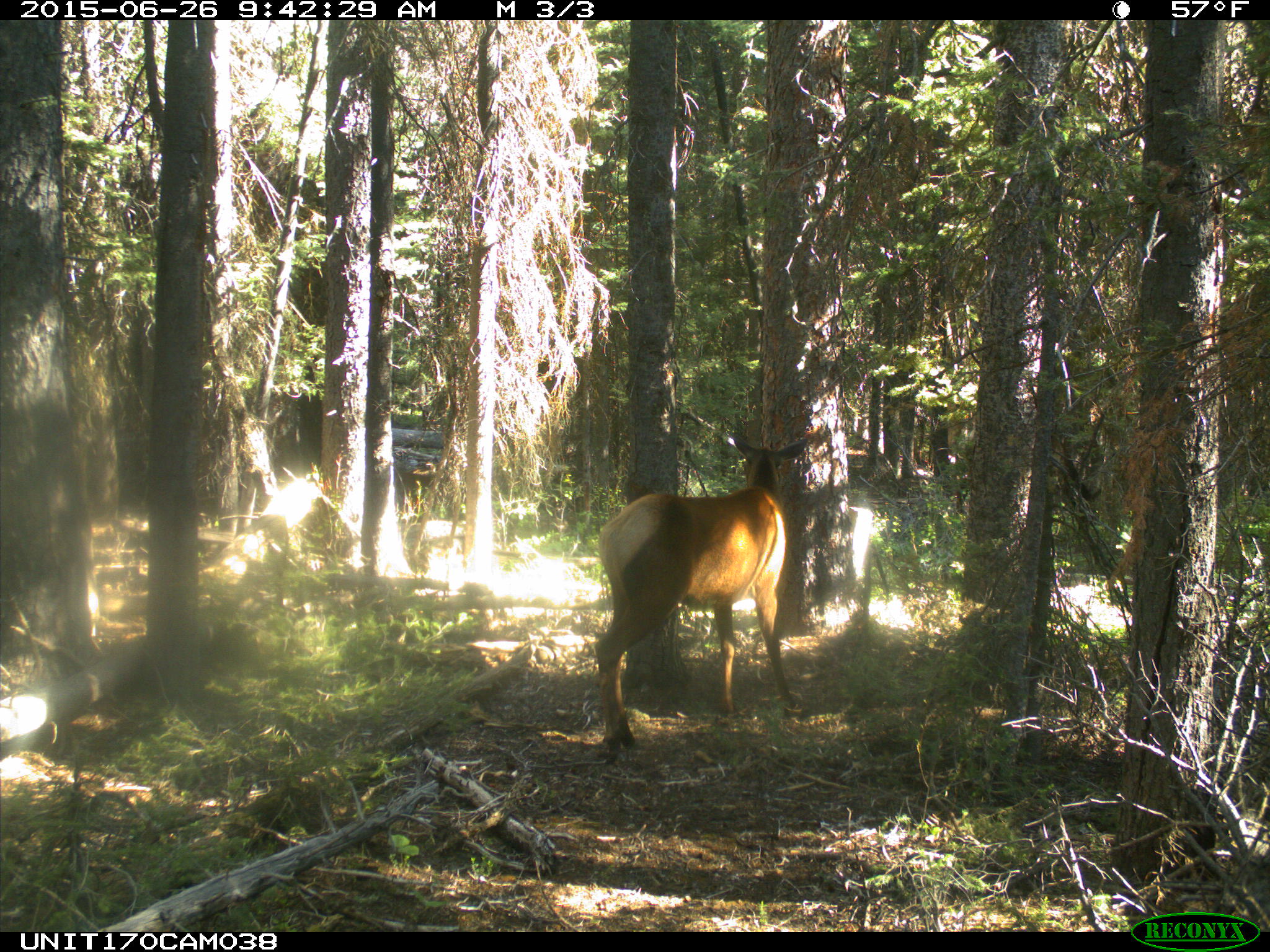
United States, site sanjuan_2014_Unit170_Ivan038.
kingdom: Animalia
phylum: Chordata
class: Mammalia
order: Artiodactyla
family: Cervidae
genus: Cervus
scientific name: Cervus elaphus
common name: red deer